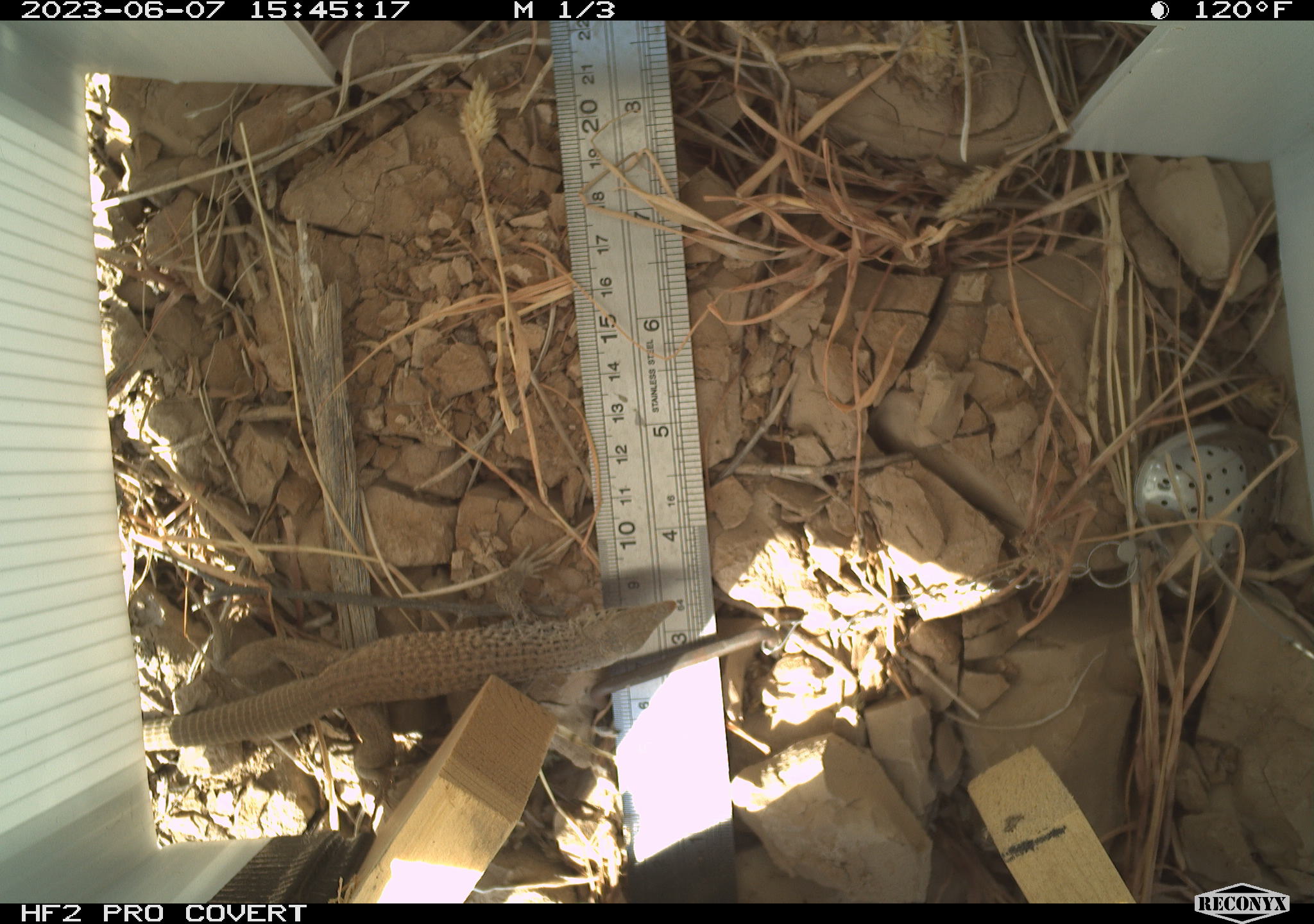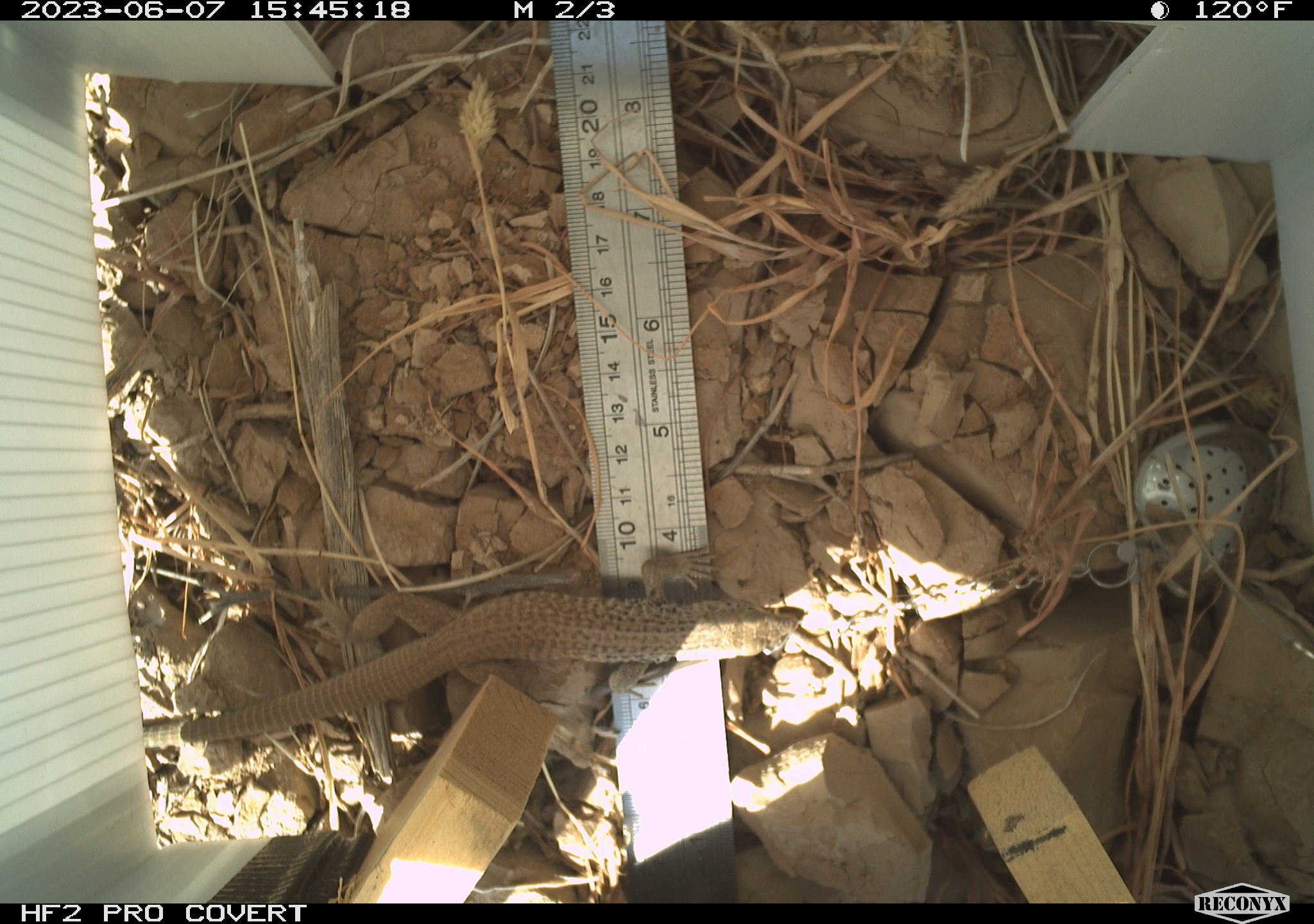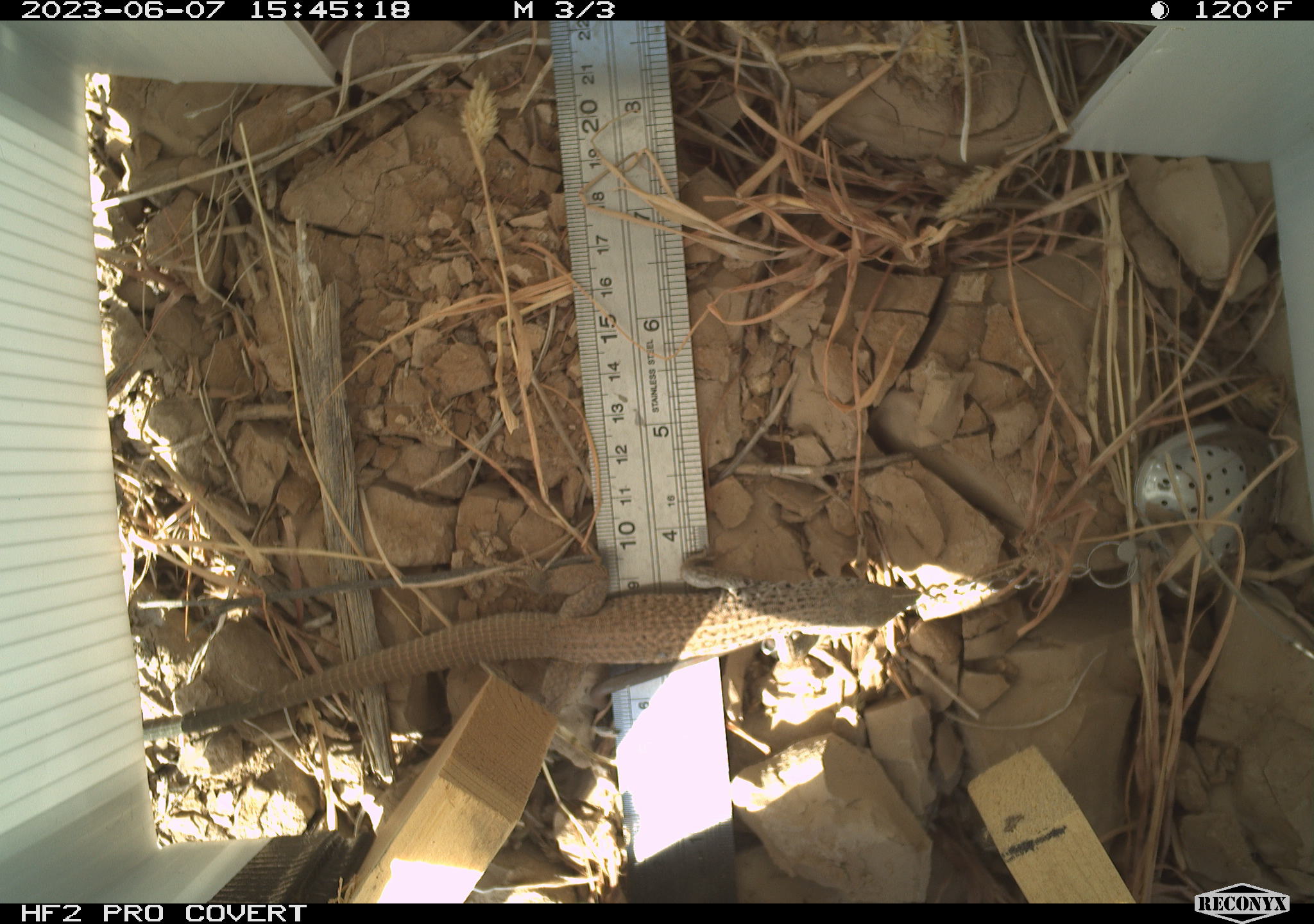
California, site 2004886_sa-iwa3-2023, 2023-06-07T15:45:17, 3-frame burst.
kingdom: Animalia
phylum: Chordata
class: Reptilia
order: Squamata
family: Teiidae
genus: Aspidoscelis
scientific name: Aspidoscelis tigris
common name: western whiptail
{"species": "western whiptail (Aspidoscelis tigris)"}